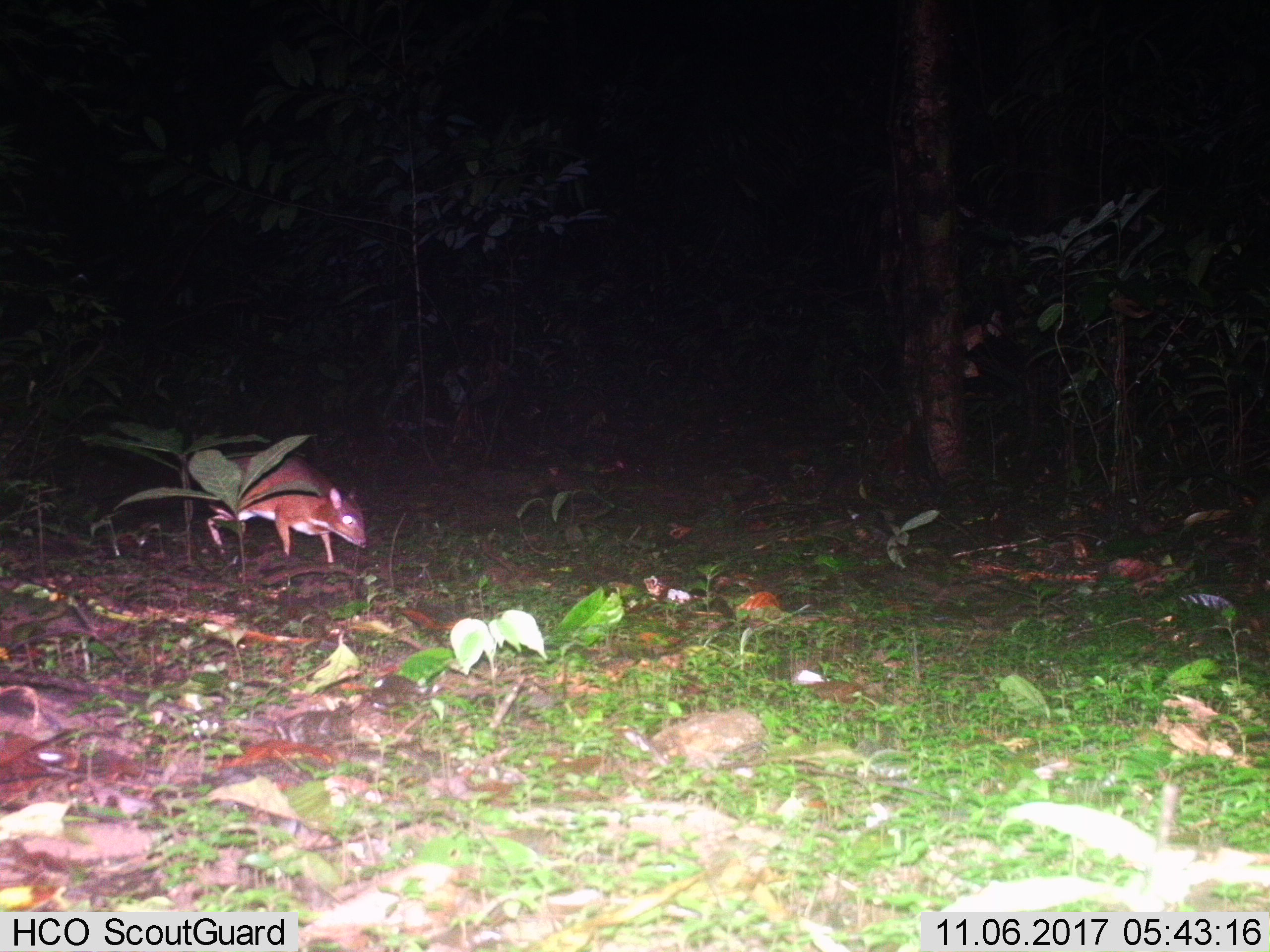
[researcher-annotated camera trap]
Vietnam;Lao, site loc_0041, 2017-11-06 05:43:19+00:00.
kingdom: Animalia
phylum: Chordata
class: Mammalia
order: Artiodactyla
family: Tragulidae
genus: Moschiola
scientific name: Moschiola meminna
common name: chevrotain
Chevrotain (Moschiola meminna). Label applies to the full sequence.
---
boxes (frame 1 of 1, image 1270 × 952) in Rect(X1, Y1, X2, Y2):
chevrotain: Rect(196, 452, 368, 563)